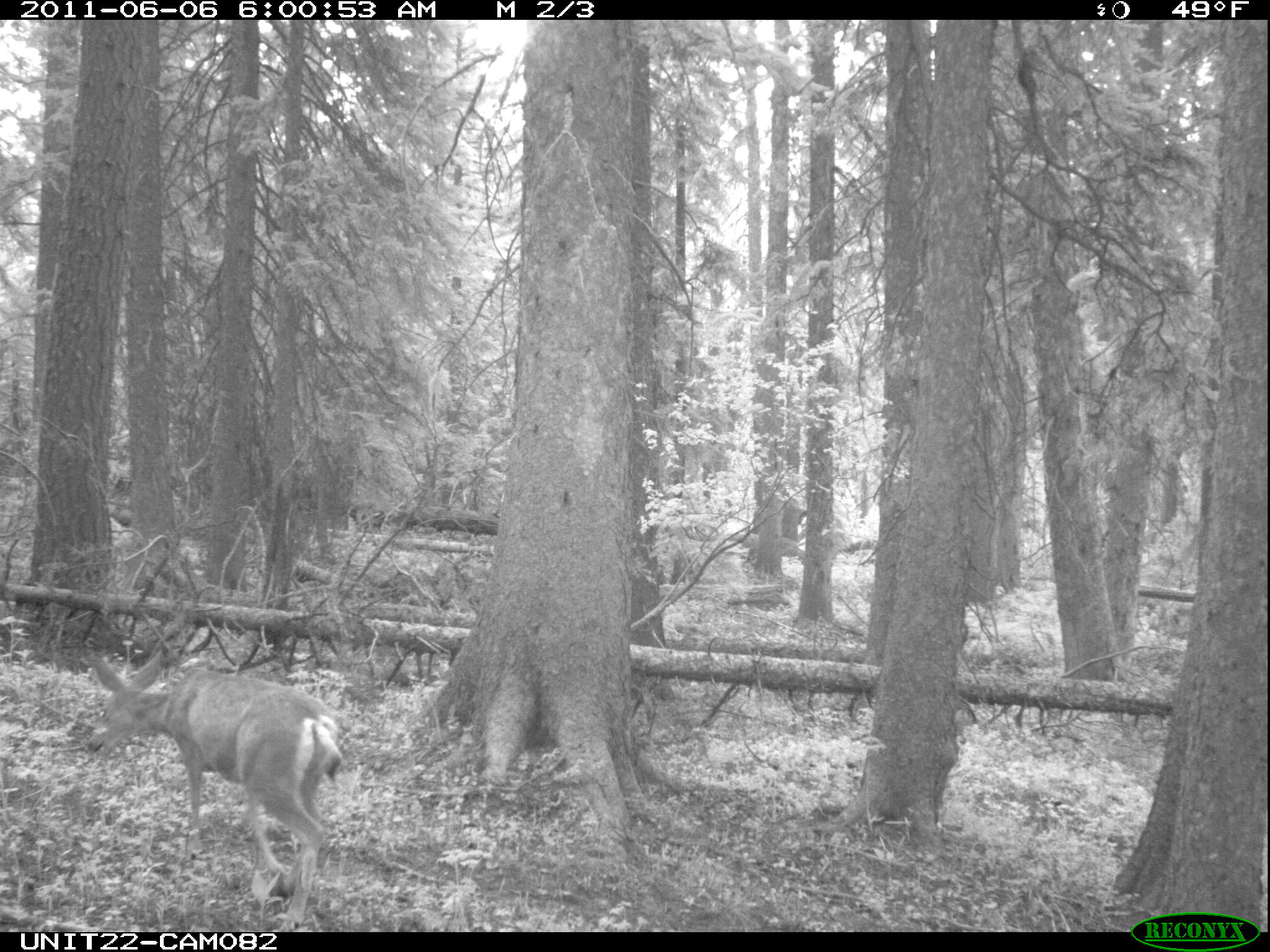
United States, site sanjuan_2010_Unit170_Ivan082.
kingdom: Animalia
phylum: Chordata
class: Mammalia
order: Artiodactyla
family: Cervidae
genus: Odocoileus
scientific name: Odocoileus hemionus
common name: mule deer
Odocoileus hemionus (mule deer).